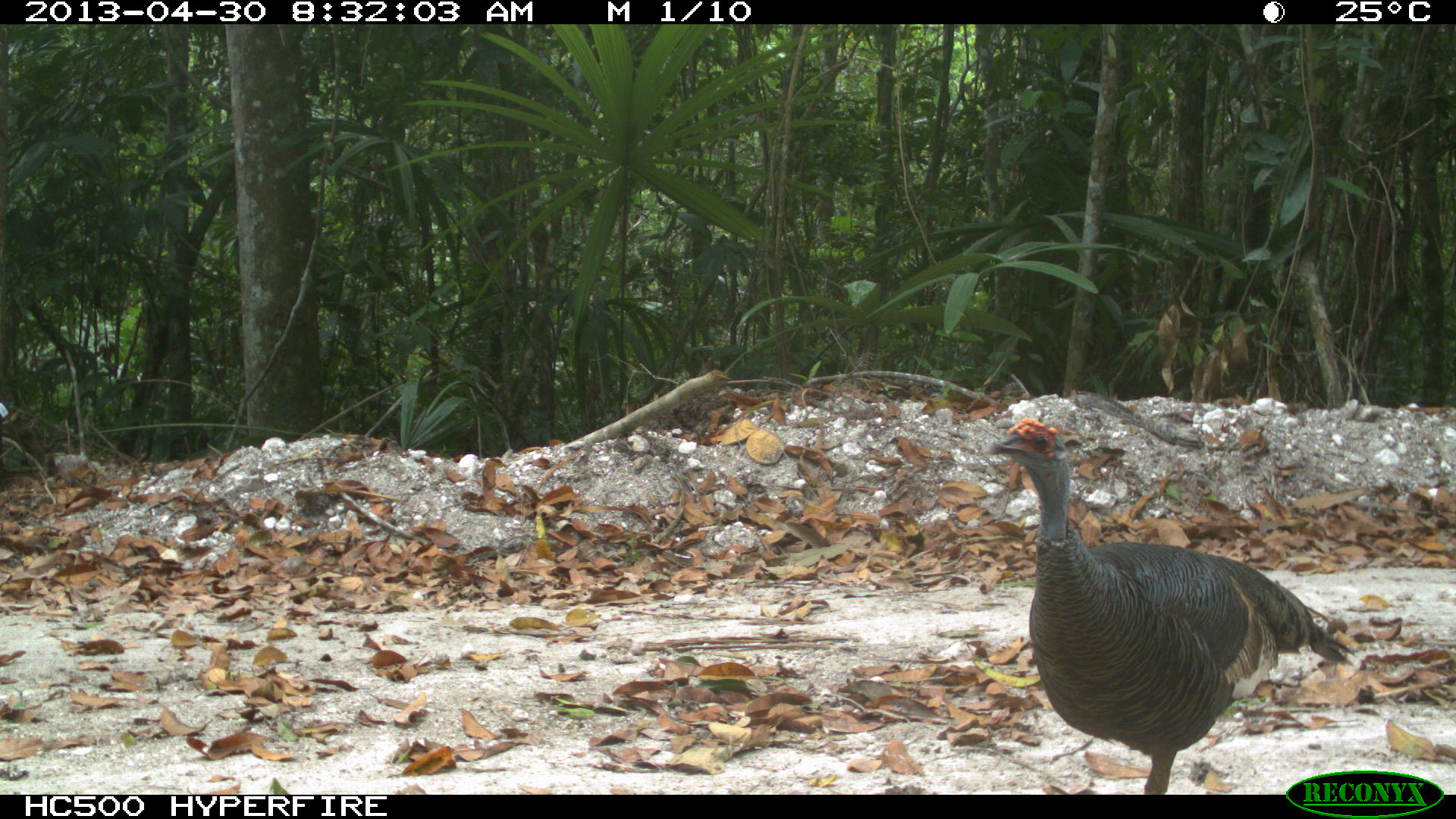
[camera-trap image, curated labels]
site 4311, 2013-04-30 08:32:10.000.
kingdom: Animalia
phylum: Chordata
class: Aves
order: Galliformes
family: Phasianidae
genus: Meleagris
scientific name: Meleagris ocellata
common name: ocellated turkey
Meleagris ocellata (ocellated turkey), count 1, sex female.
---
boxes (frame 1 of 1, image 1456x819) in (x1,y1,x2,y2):
meleagris ocellata: (980,413,1360,794)